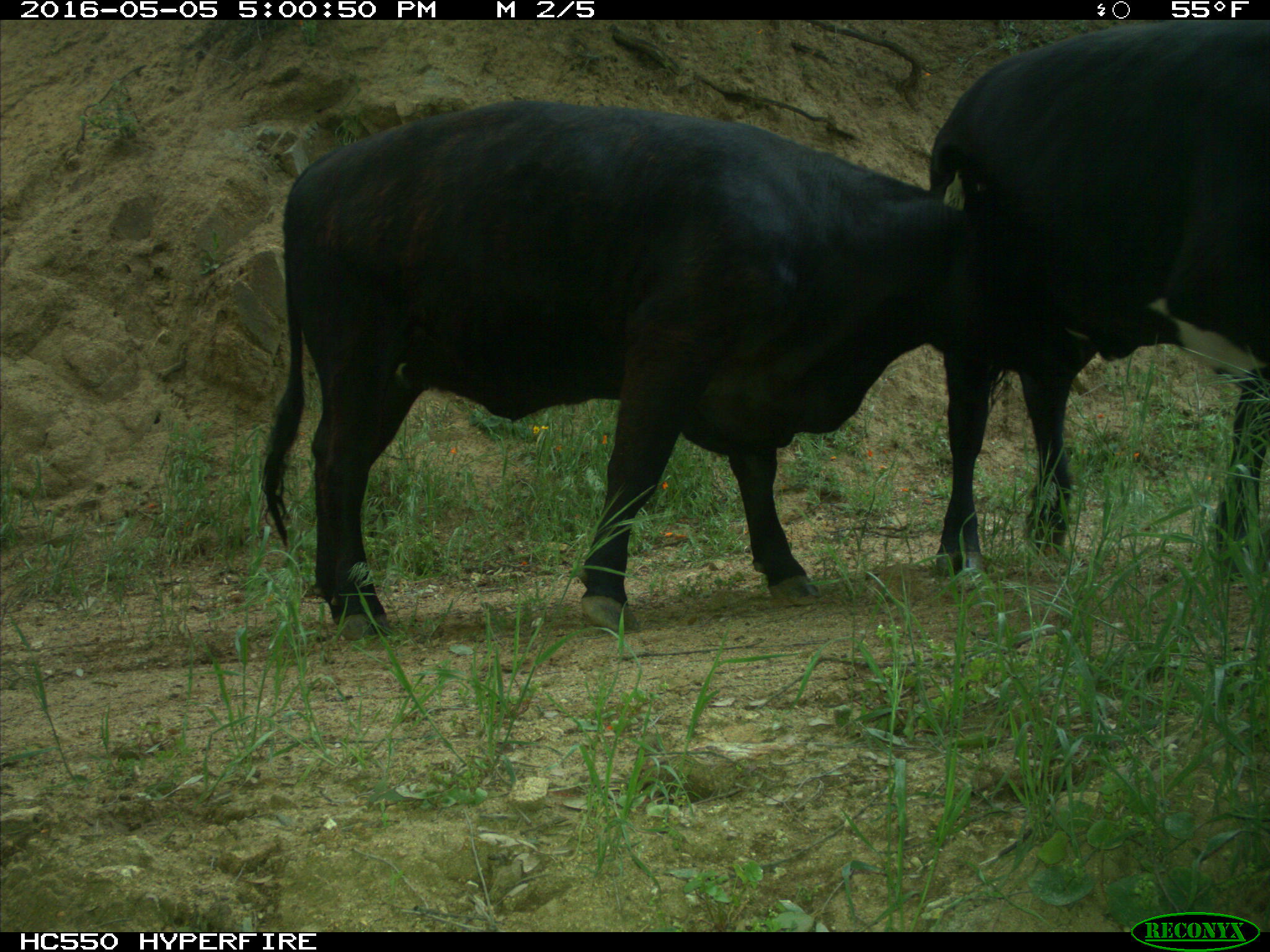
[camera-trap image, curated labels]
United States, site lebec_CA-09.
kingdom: Animalia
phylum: Chordata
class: Mammalia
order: Artiodactyla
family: Bovidae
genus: Bos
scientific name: Bos taurus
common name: domestic cow